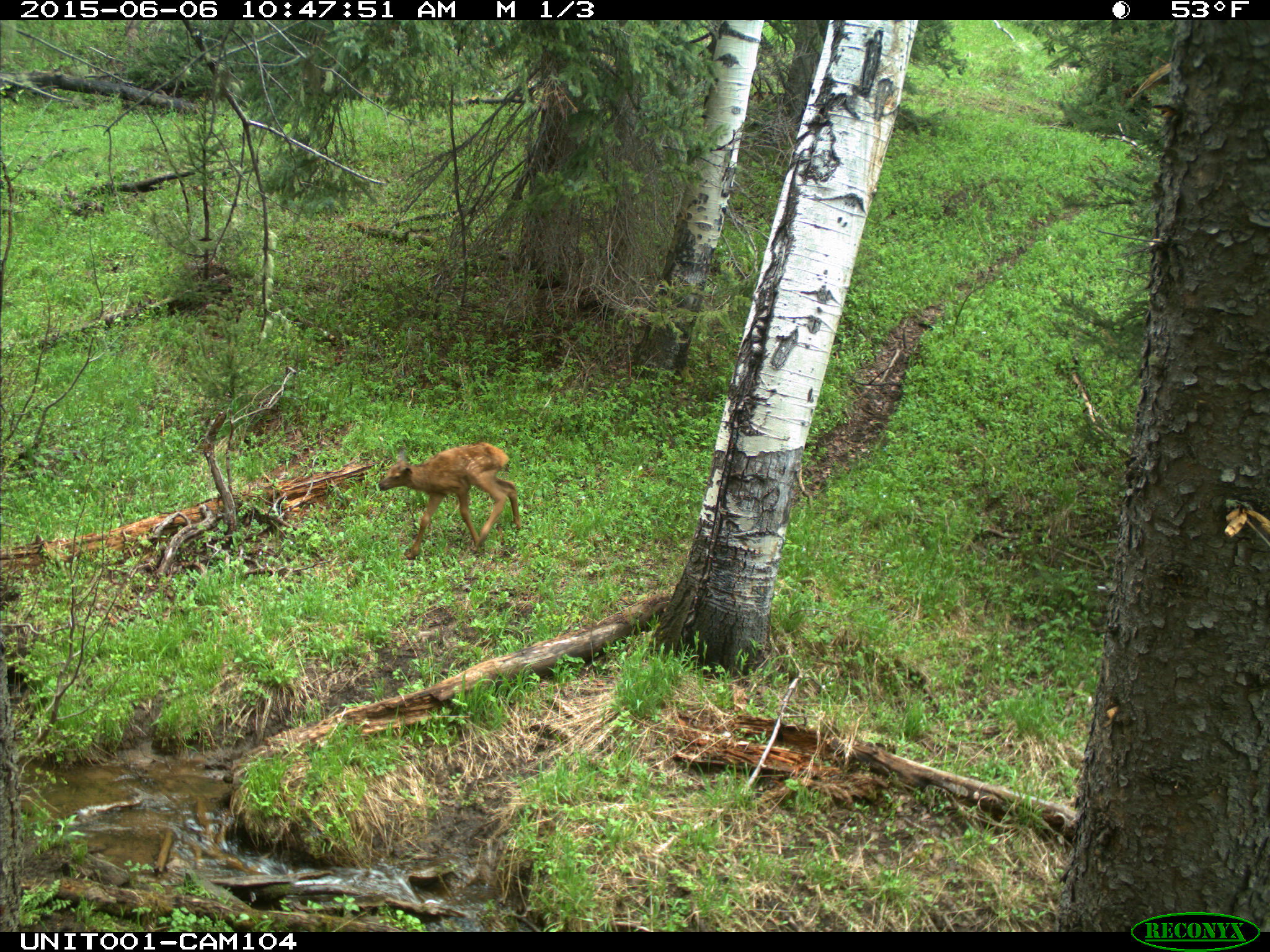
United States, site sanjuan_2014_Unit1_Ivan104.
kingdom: Animalia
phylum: Chordata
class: Mammalia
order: Artiodactyla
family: Cervidae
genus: Cervus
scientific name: Cervus elaphus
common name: red deer